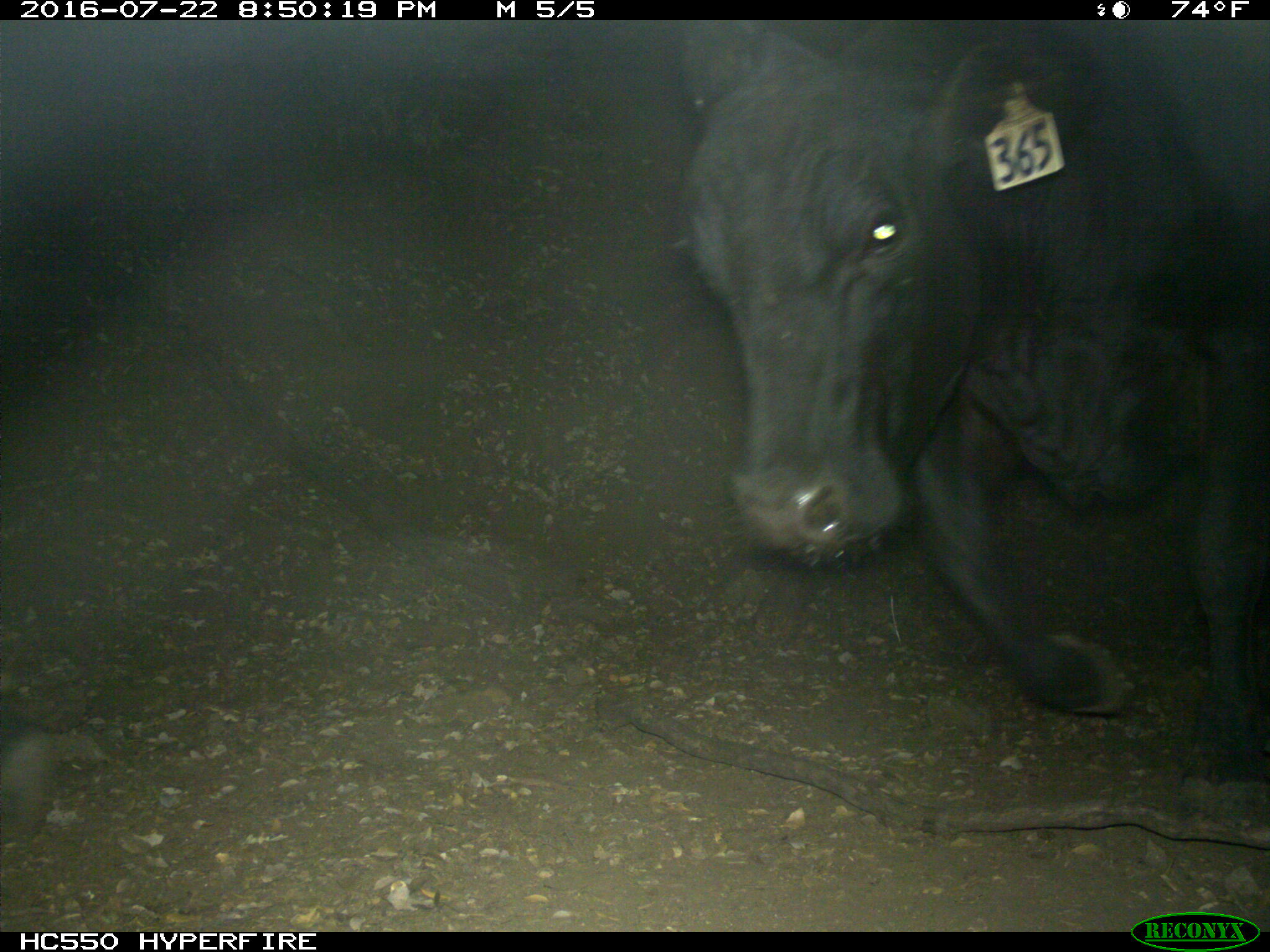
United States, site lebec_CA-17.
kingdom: Animalia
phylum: Chordata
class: Mammalia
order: Artiodactyla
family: Bovidae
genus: Bos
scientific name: Bos taurus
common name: domestic cow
Bos taurus (domestic cow).